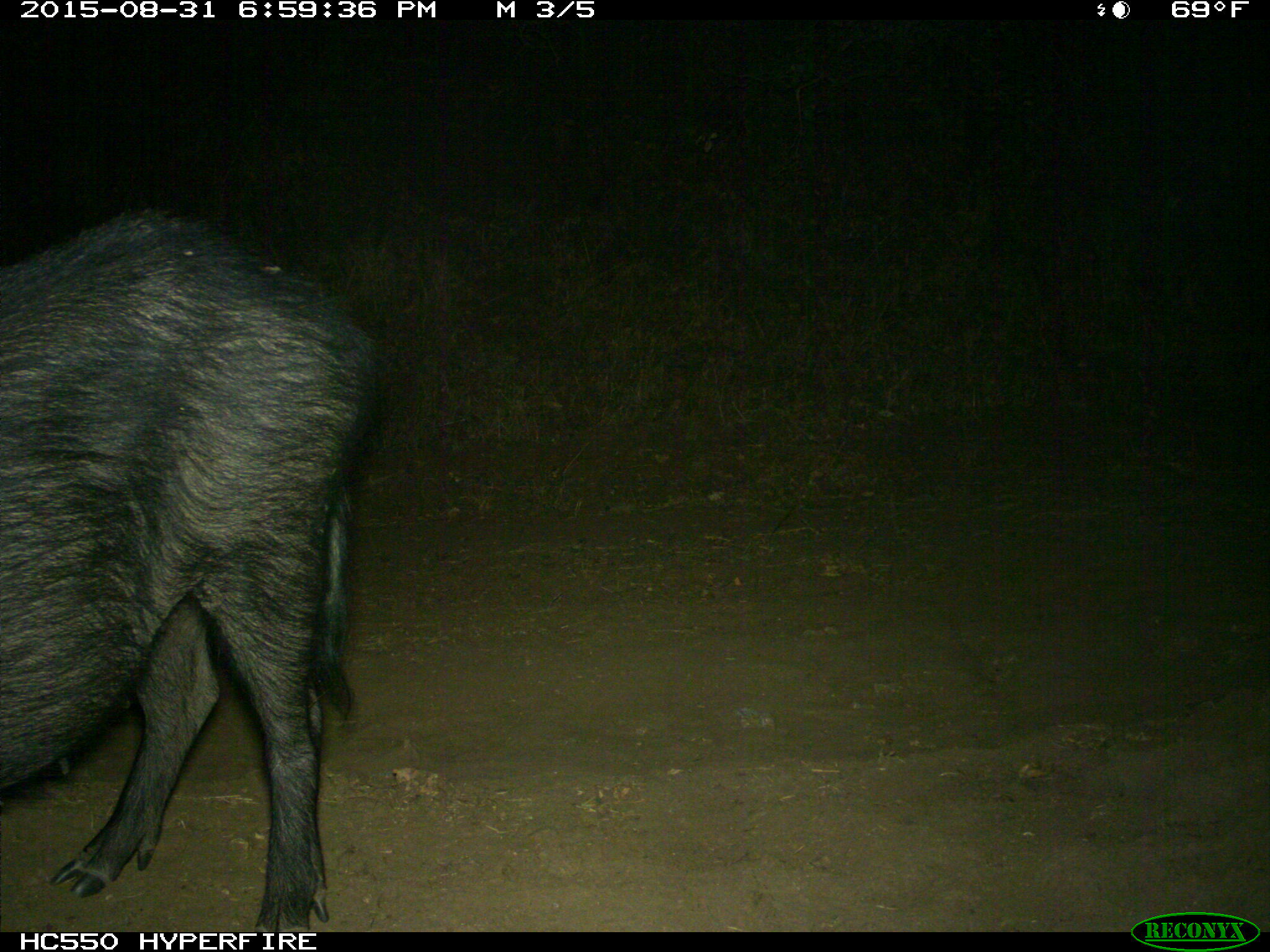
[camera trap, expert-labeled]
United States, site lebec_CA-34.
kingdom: Animalia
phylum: Chordata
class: Mammalia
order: Artiodactyla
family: Suidae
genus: Sus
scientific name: Sus scrofa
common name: wild boar